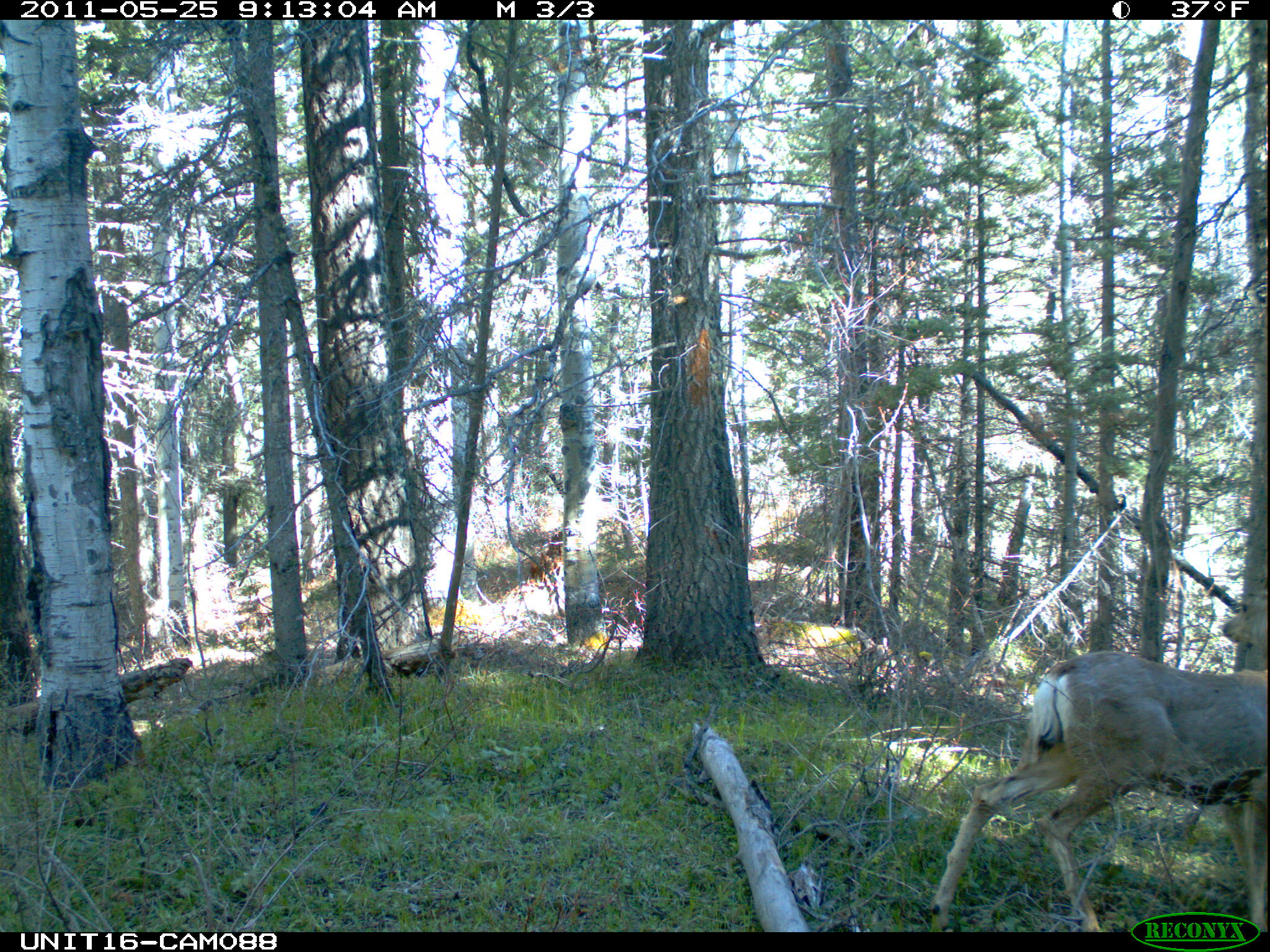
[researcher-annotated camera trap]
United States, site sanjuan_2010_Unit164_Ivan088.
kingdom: Animalia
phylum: Chordata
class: Mammalia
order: Artiodactyla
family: Cervidae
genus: Odocoileus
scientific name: Odocoileus hemionus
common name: mule deer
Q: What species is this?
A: Odocoileus hemionus (mule deer).